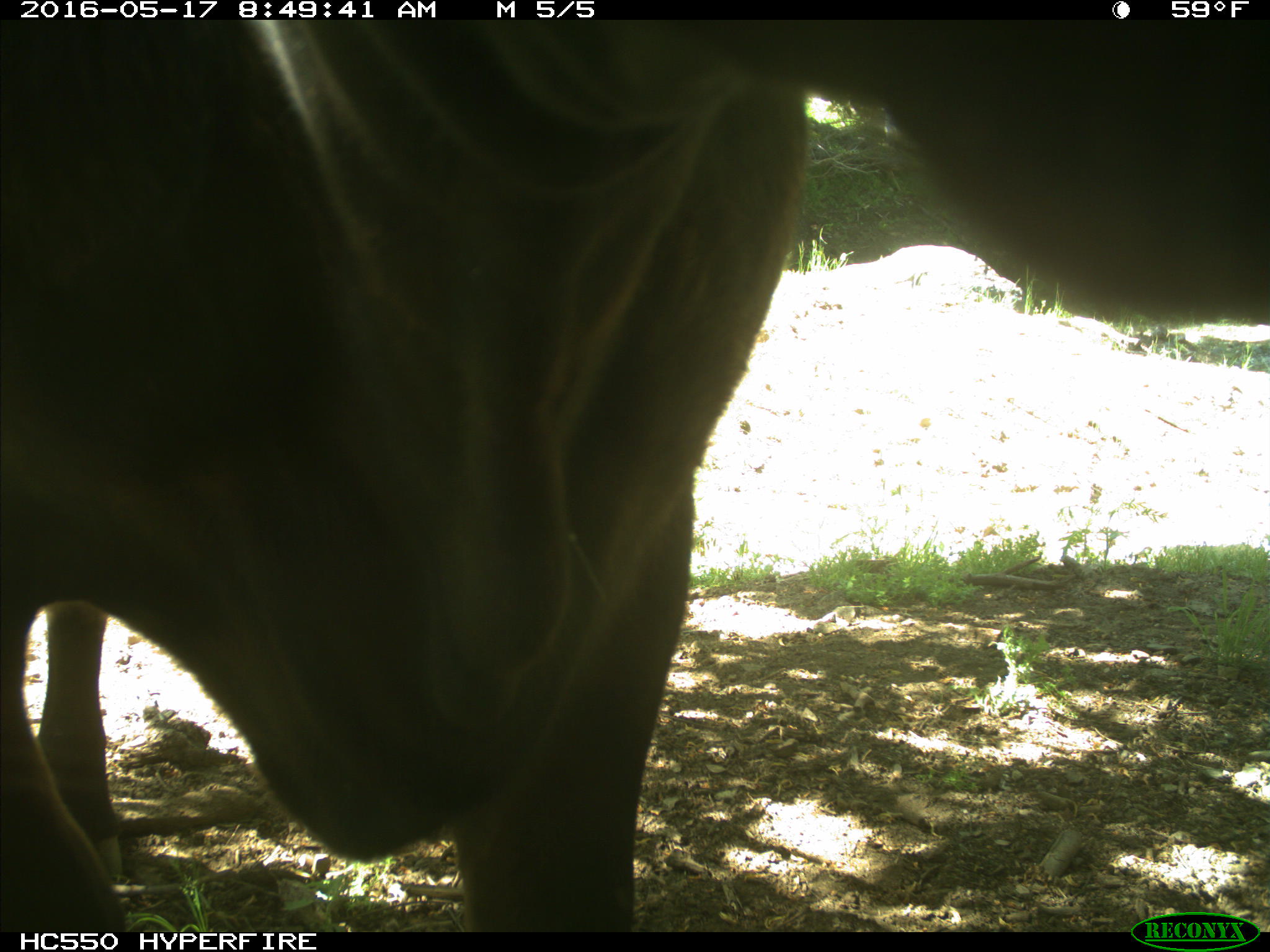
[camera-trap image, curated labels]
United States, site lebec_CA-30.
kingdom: Animalia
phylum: Chordata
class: Mammalia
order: Artiodactyla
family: Bovidae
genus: Bos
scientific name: Bos taurus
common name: domestic cow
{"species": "Bos taurus (domestic cow)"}